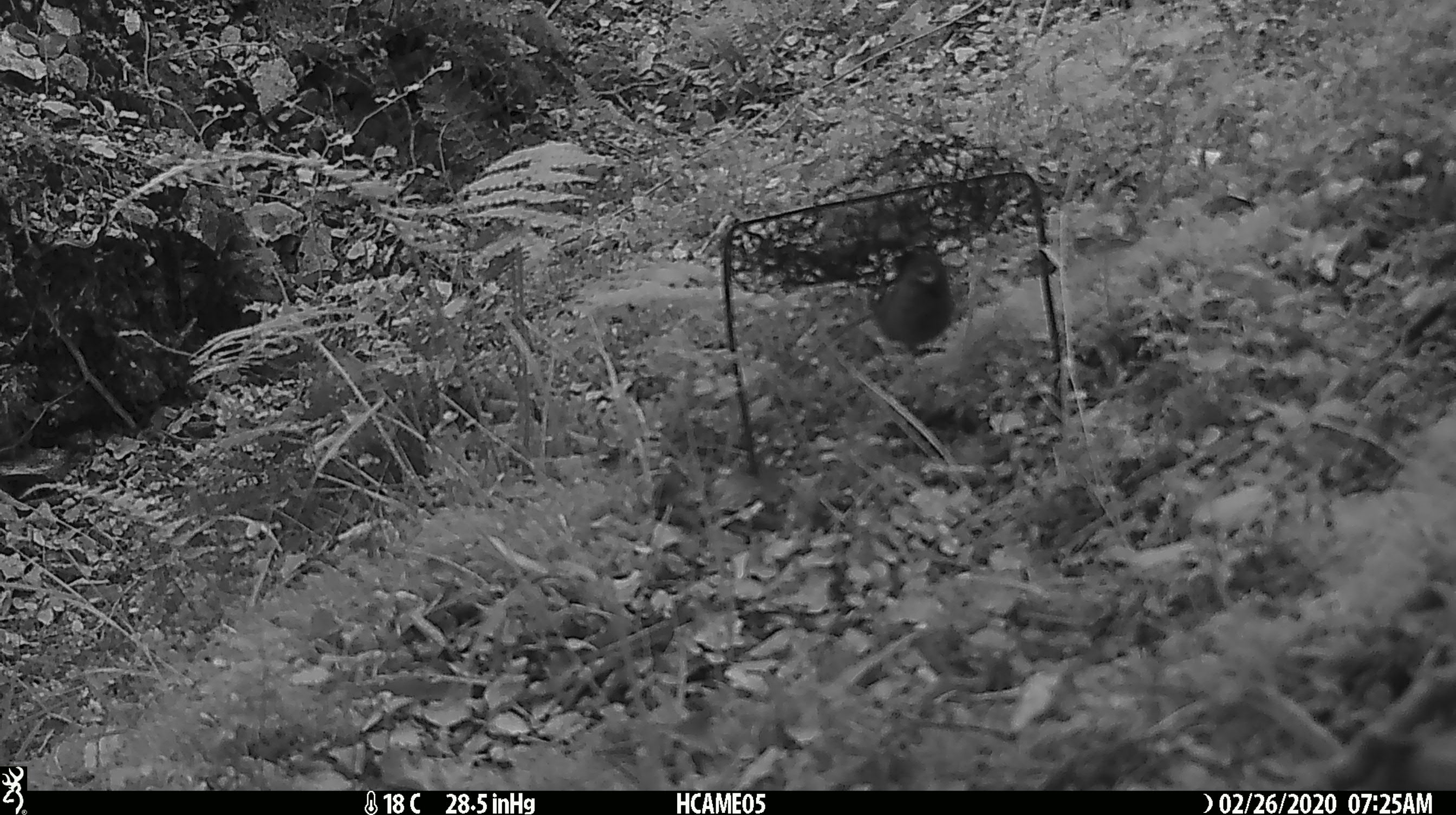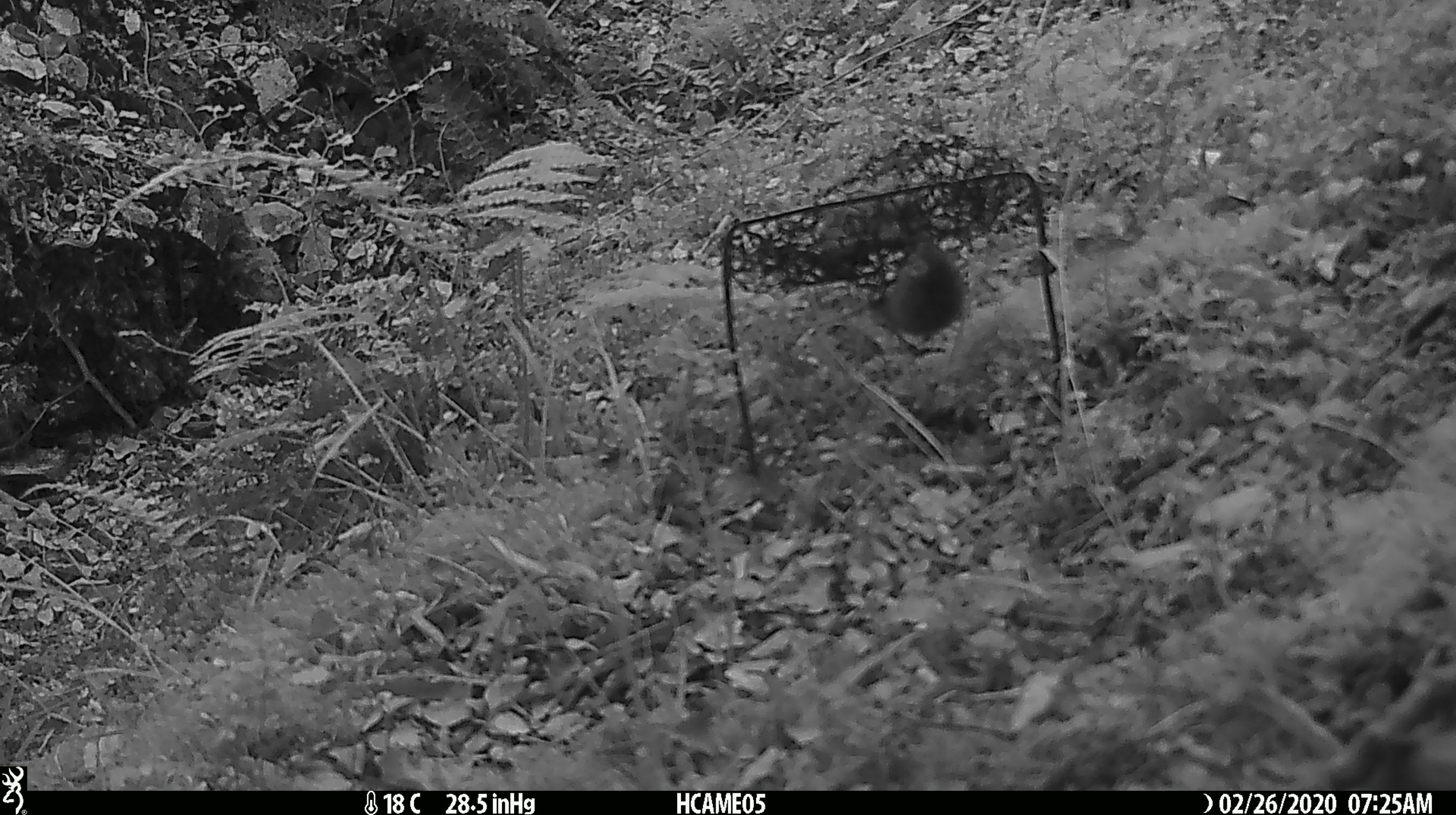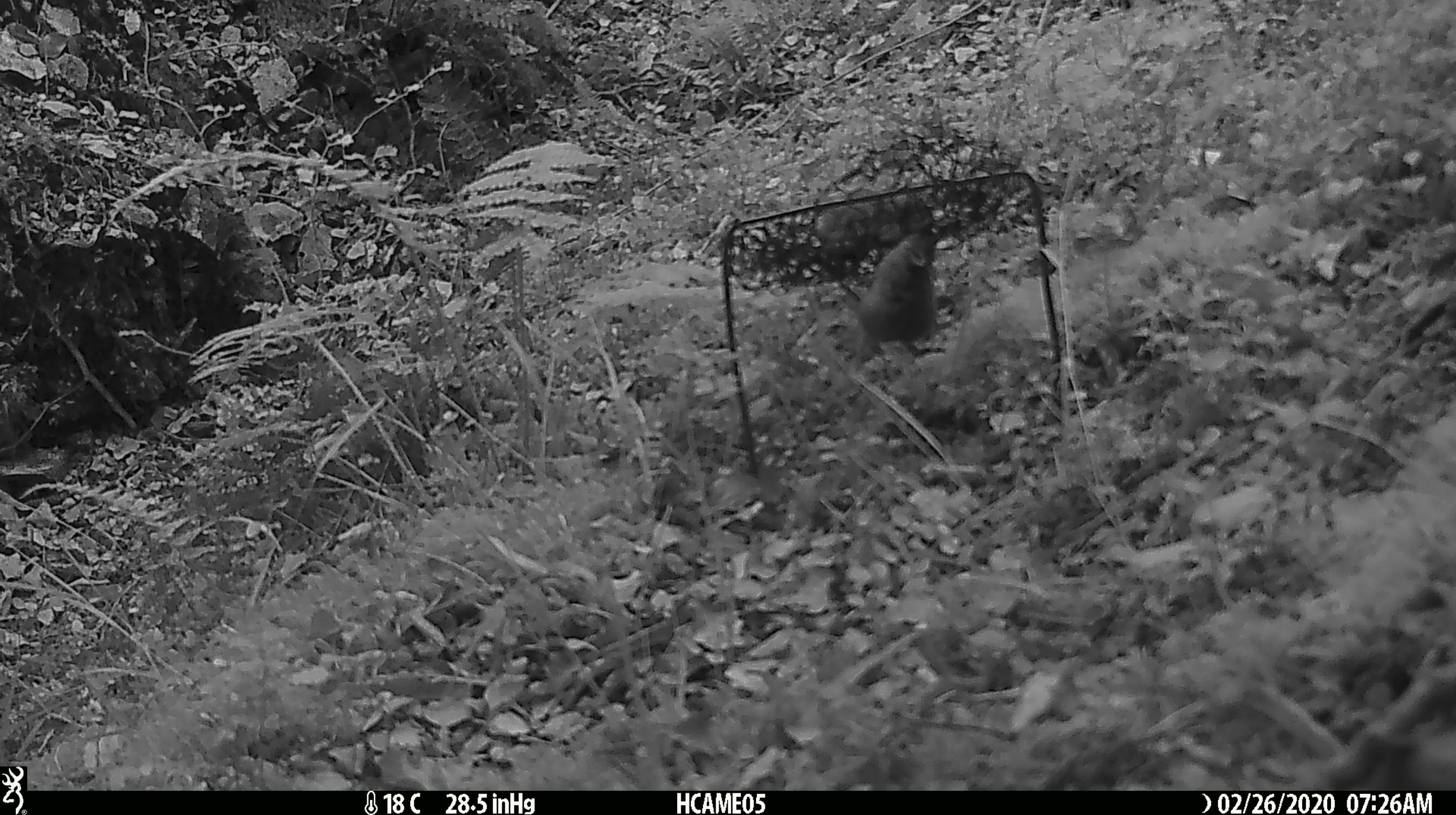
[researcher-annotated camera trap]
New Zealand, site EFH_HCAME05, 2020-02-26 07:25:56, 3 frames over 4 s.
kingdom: Animalia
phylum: Chordata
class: Mammalia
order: Rodentia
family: Muridae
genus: Mus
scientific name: Mus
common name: mouse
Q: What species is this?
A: Mouse (Mus).